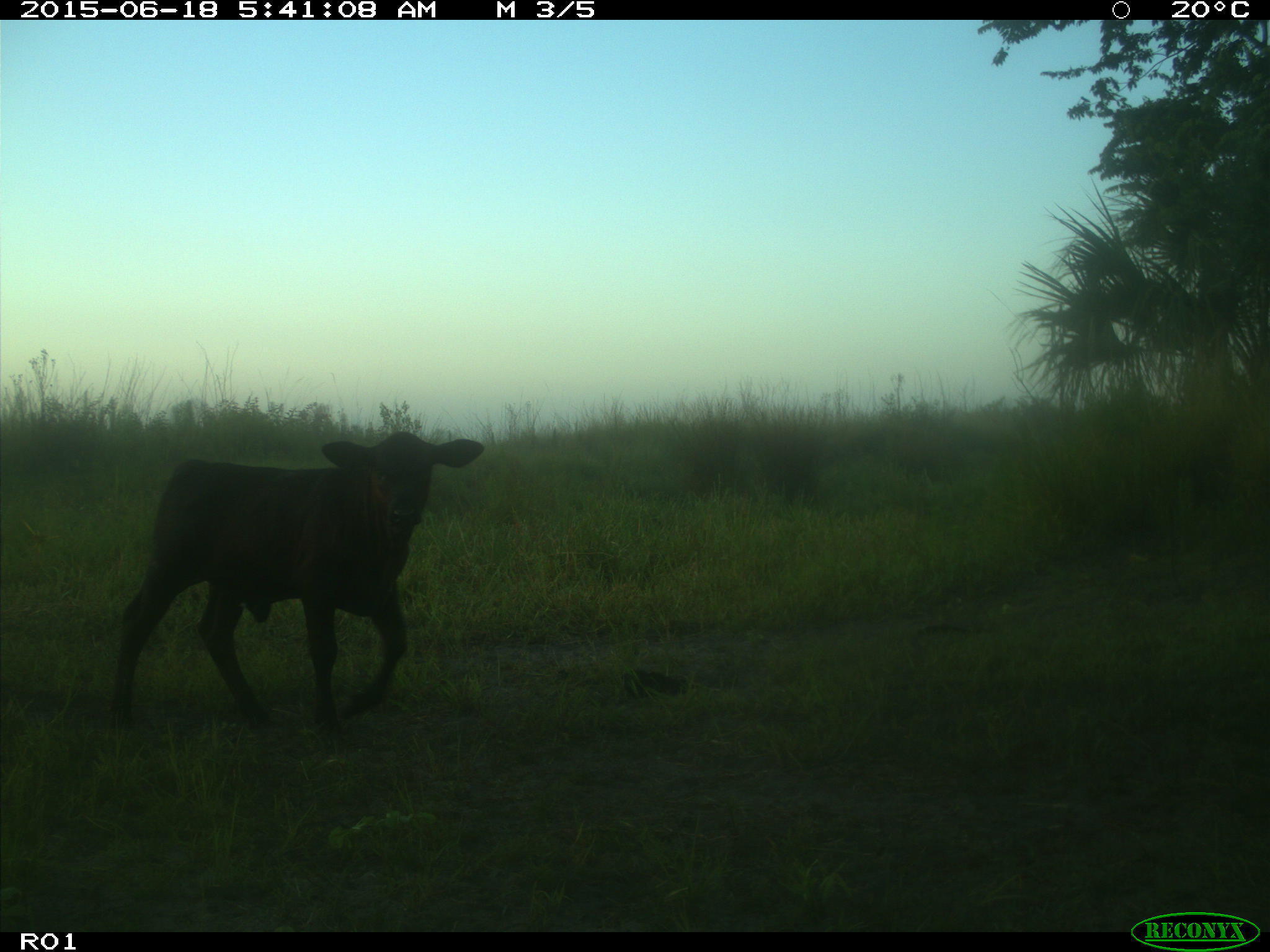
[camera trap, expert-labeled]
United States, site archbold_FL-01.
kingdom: Animalia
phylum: Chordata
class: Mammalia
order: Artiodactyla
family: Bovidae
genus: Bos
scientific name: Bos taurus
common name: domestic cow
Bos taurus (domestic cow).